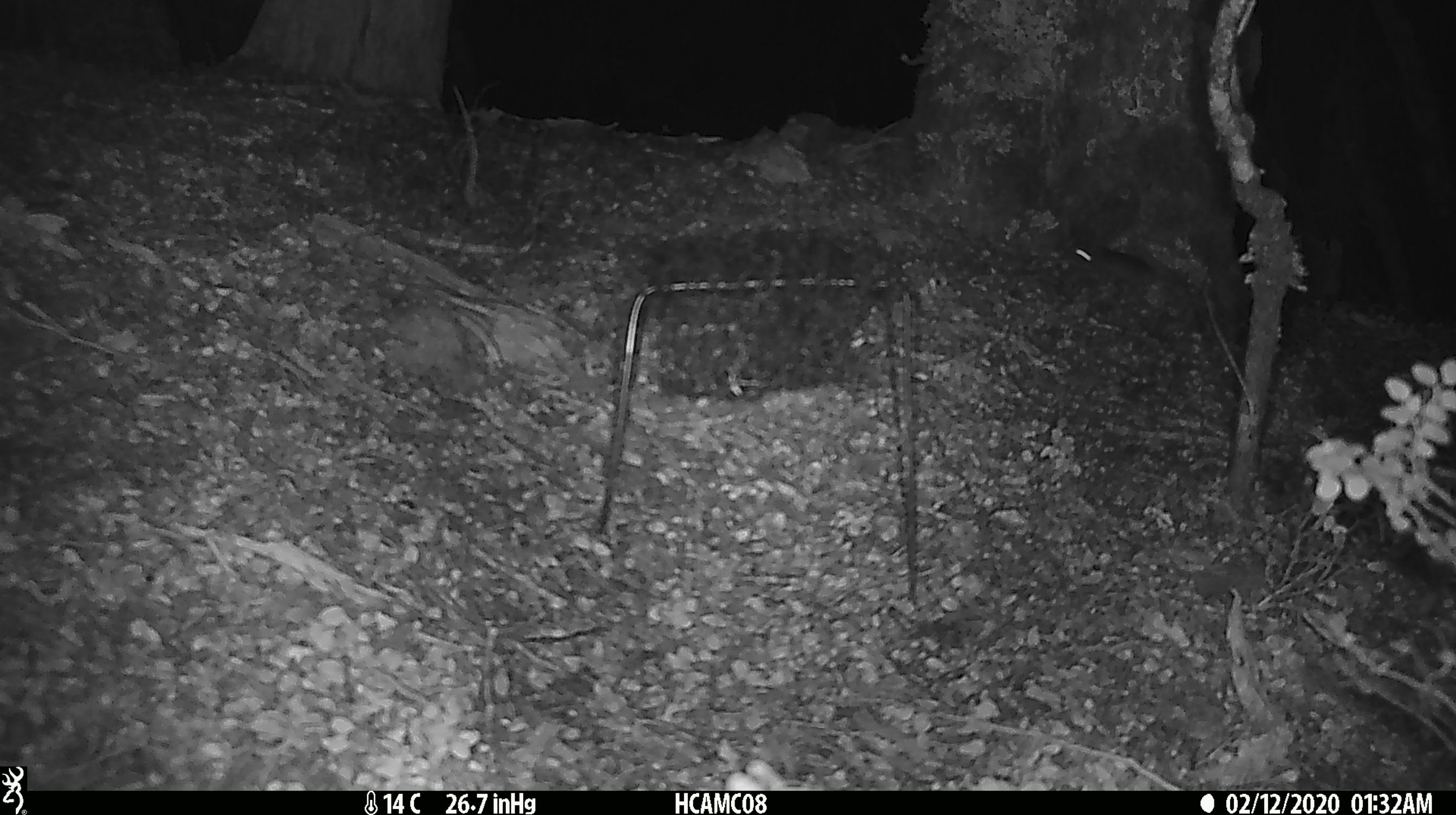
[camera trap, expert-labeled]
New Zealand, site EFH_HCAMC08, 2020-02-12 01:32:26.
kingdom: Animalia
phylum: Chordata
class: Mammalia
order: Rodentia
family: Muridae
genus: Mus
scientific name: Mus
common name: mouse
Mouse (Mus).